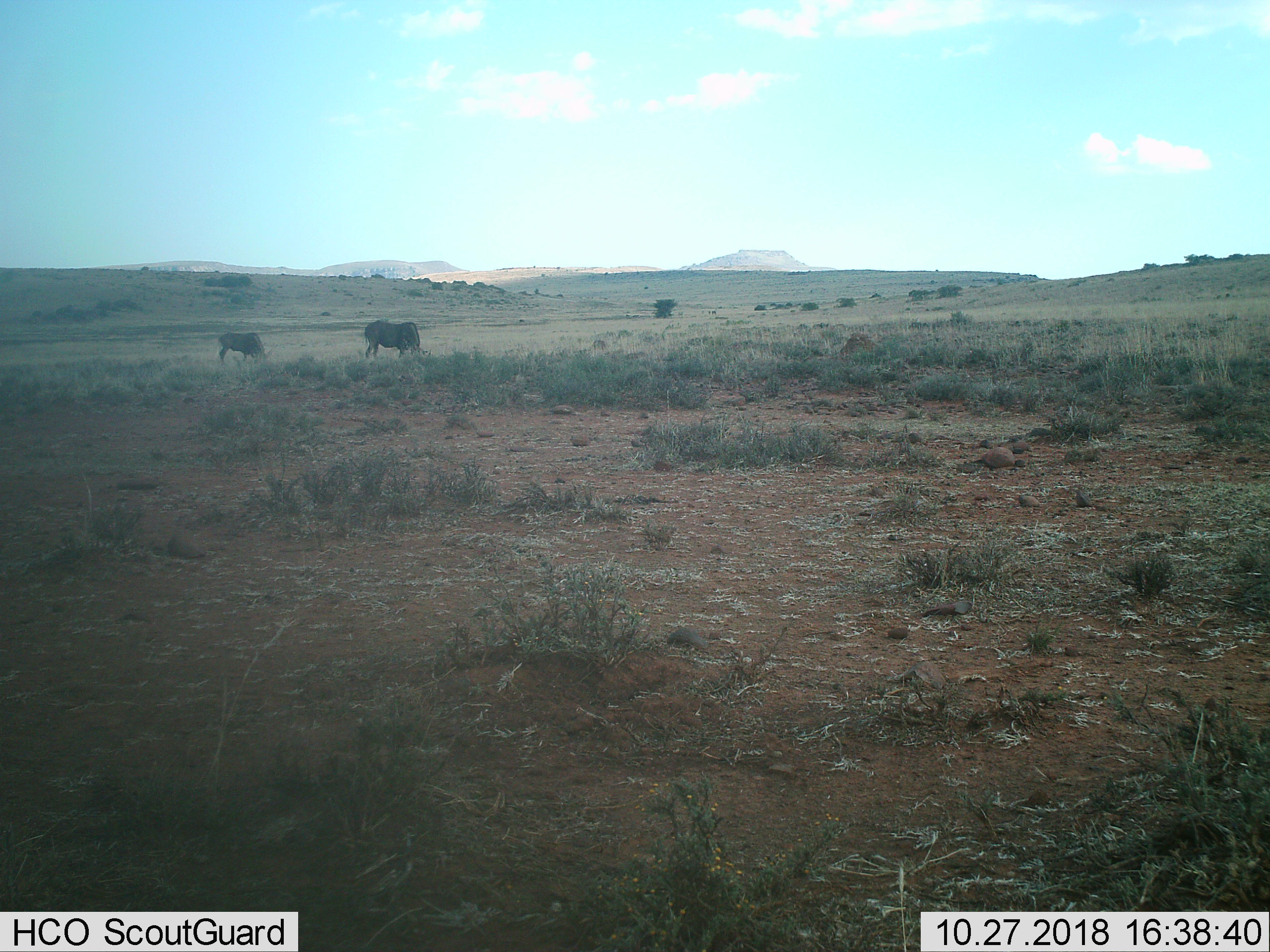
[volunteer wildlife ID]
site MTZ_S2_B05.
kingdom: Animalia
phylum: Chordata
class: Mammalia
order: Artiodactyla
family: Bovidae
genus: Connochaetes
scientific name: Connochaetes gnou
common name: black wildebeest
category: wildebeestblack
Wildebeestblack (black wildebeest) (Connochaetes gnou), count 2. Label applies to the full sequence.